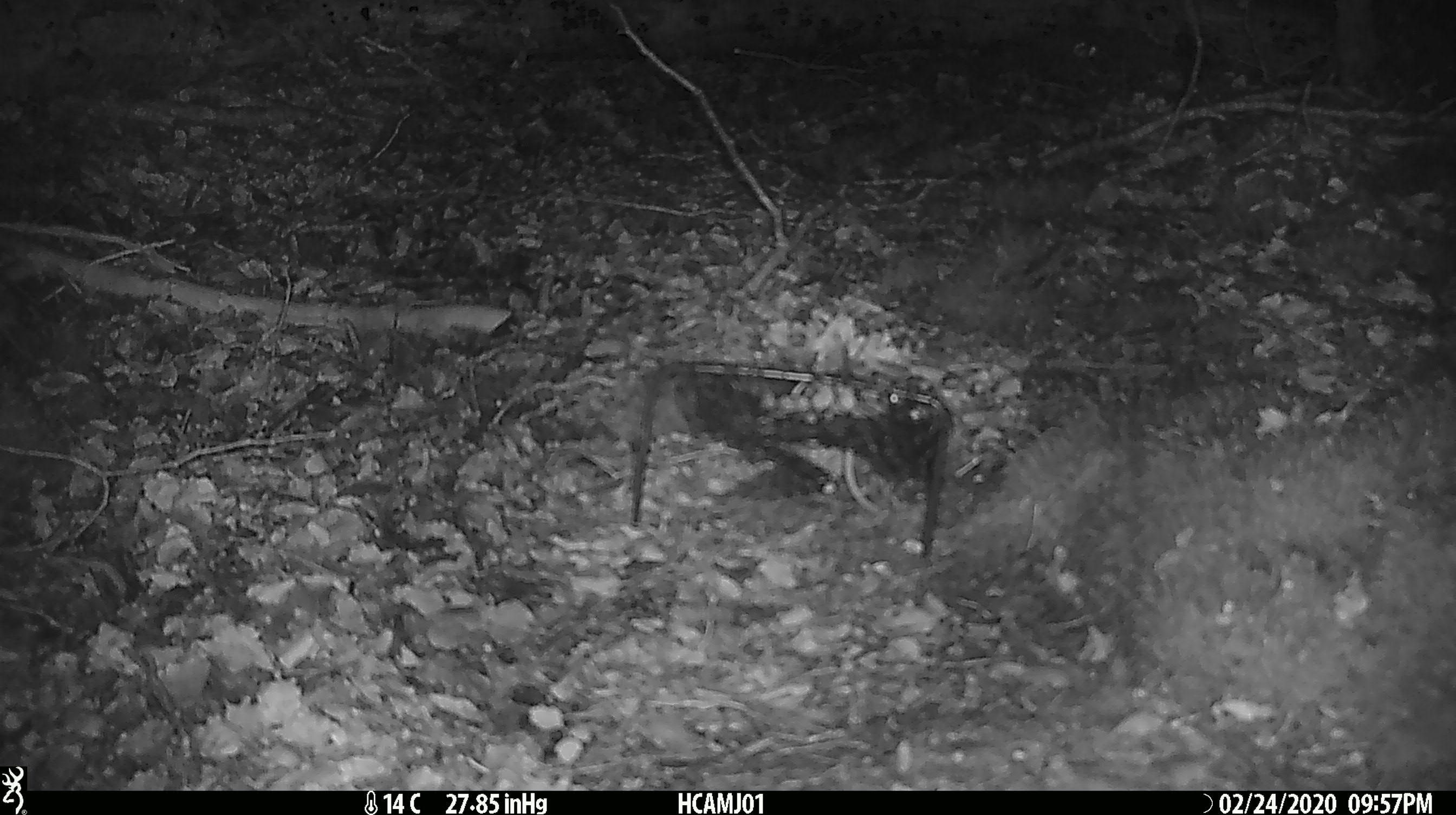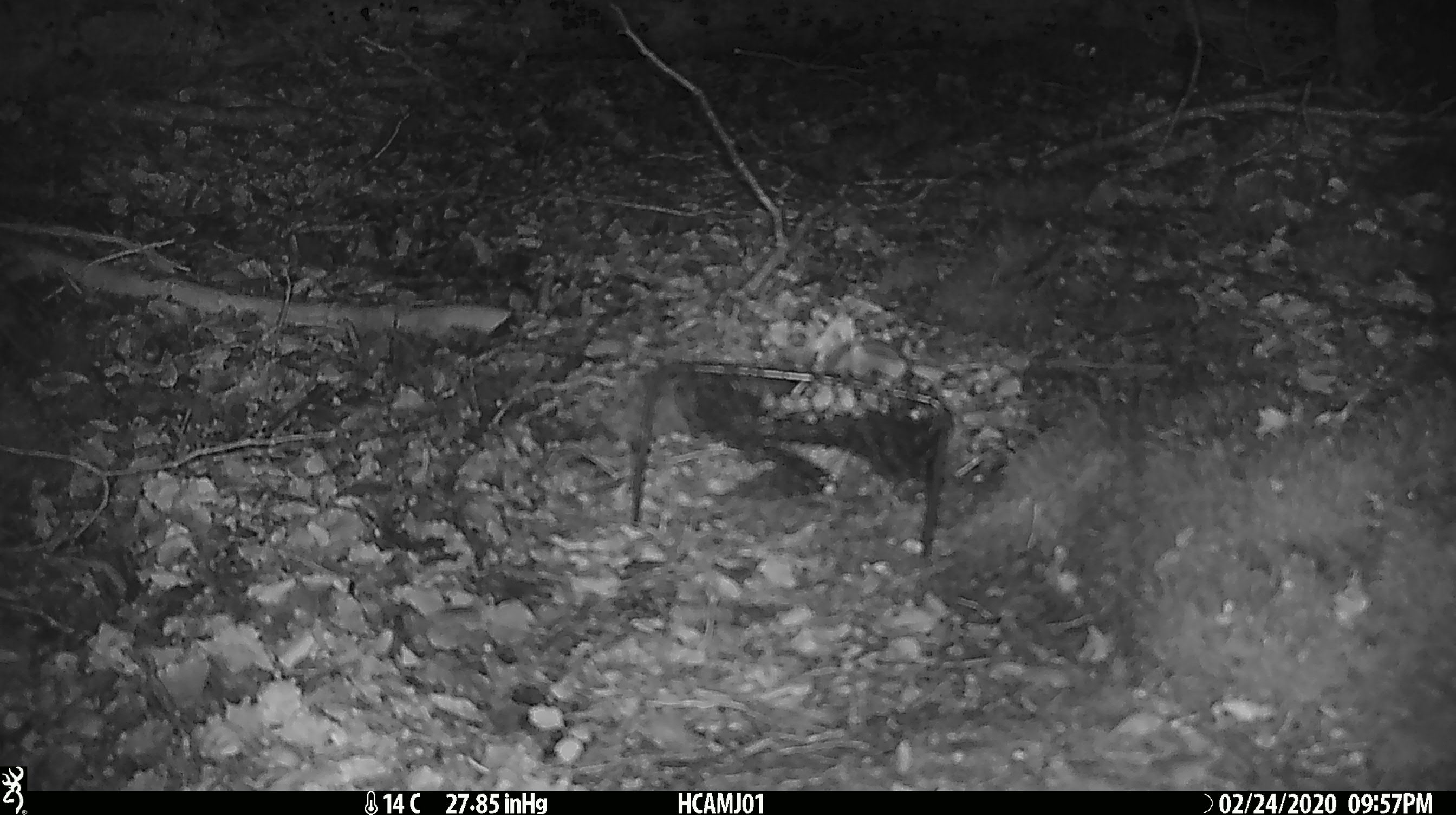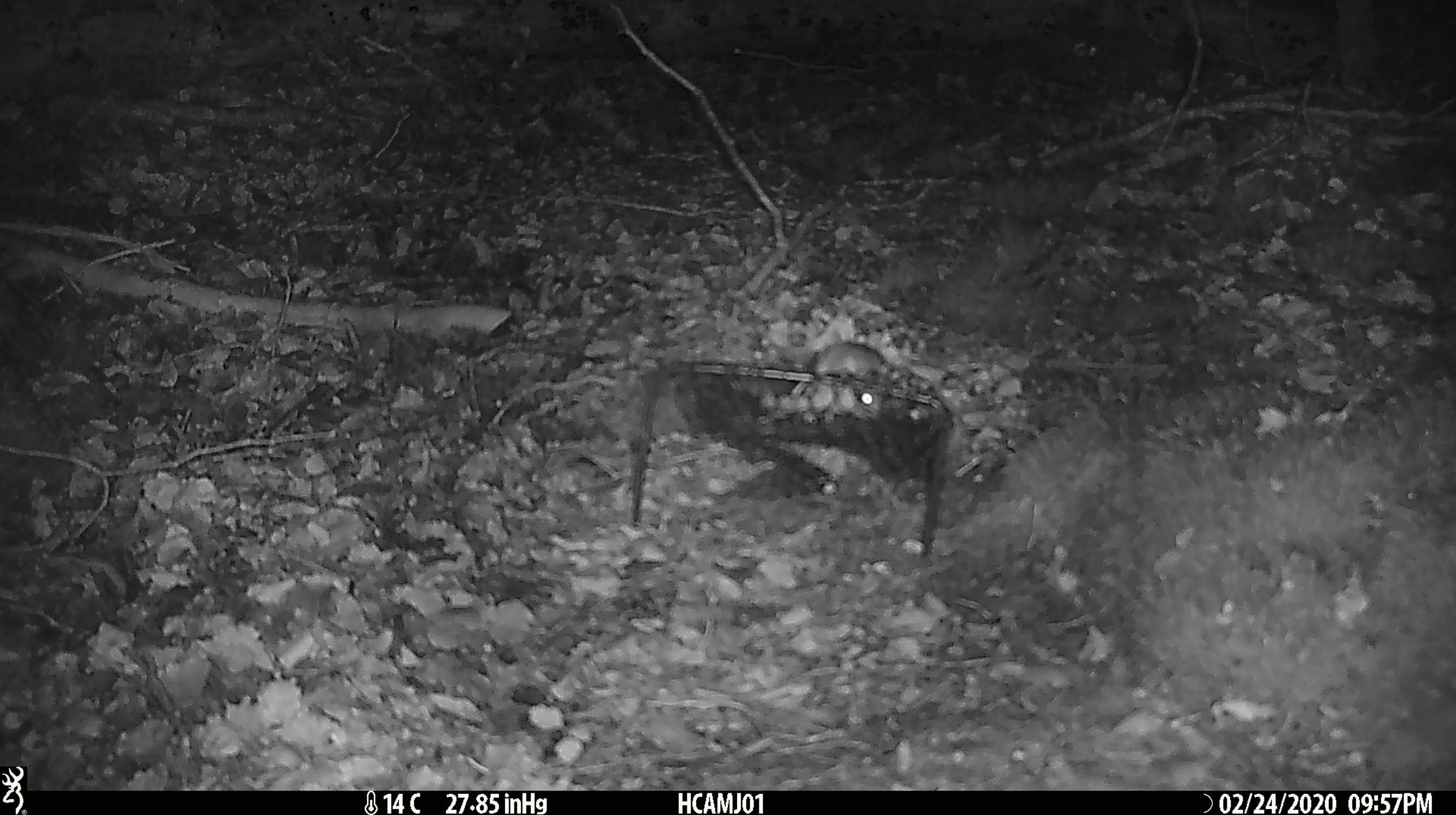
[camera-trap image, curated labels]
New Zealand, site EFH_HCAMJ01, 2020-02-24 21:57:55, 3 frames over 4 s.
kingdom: Animalia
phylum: Chordata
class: Mammalia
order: Rodentia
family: Muridae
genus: Mus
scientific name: Mus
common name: mouse